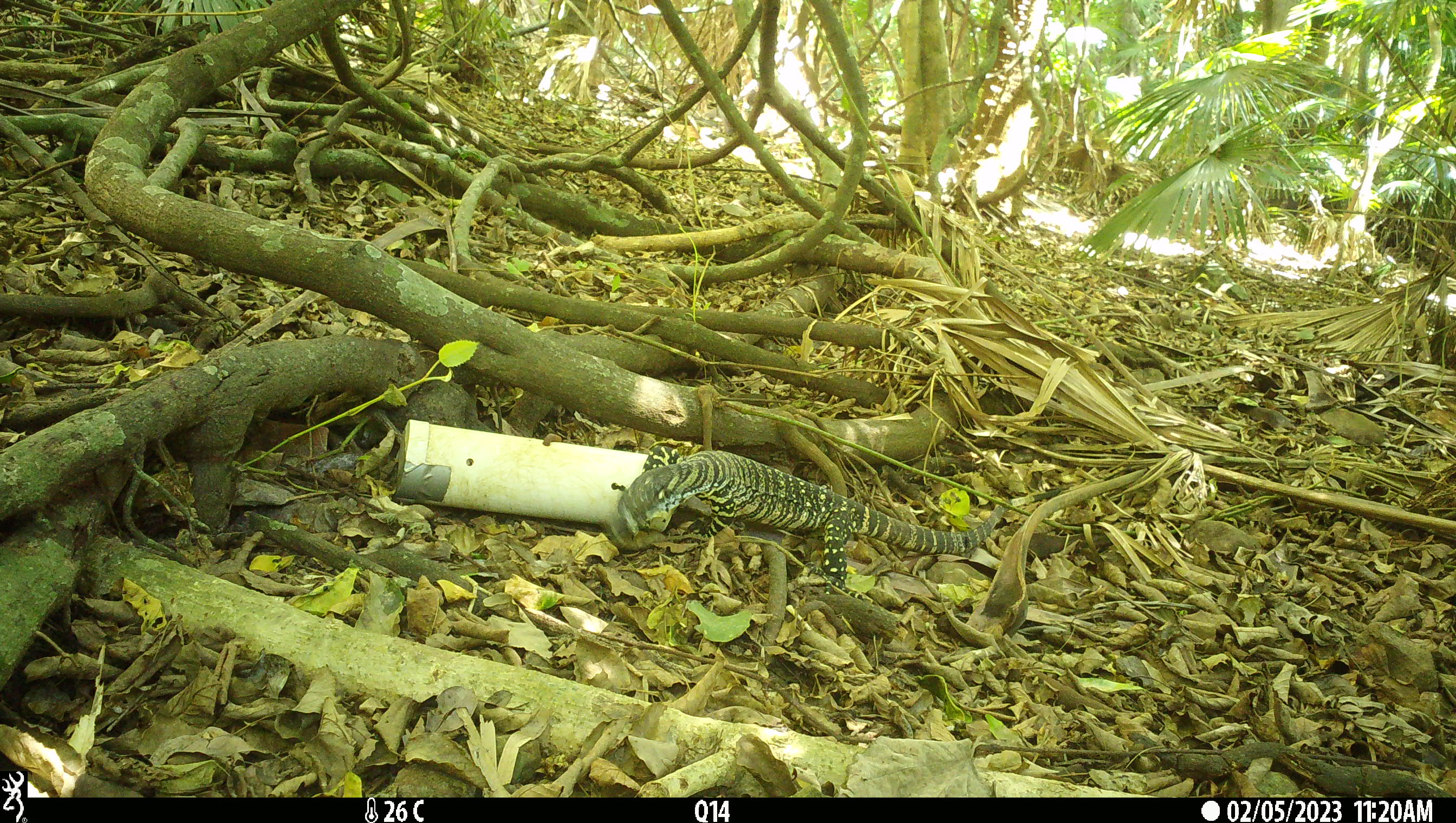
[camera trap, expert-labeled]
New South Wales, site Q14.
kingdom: Animalia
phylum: Chordata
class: Reptilia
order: Squamata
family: Varanidae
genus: Varanus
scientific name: Varanus varius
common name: lace monitor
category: goanna